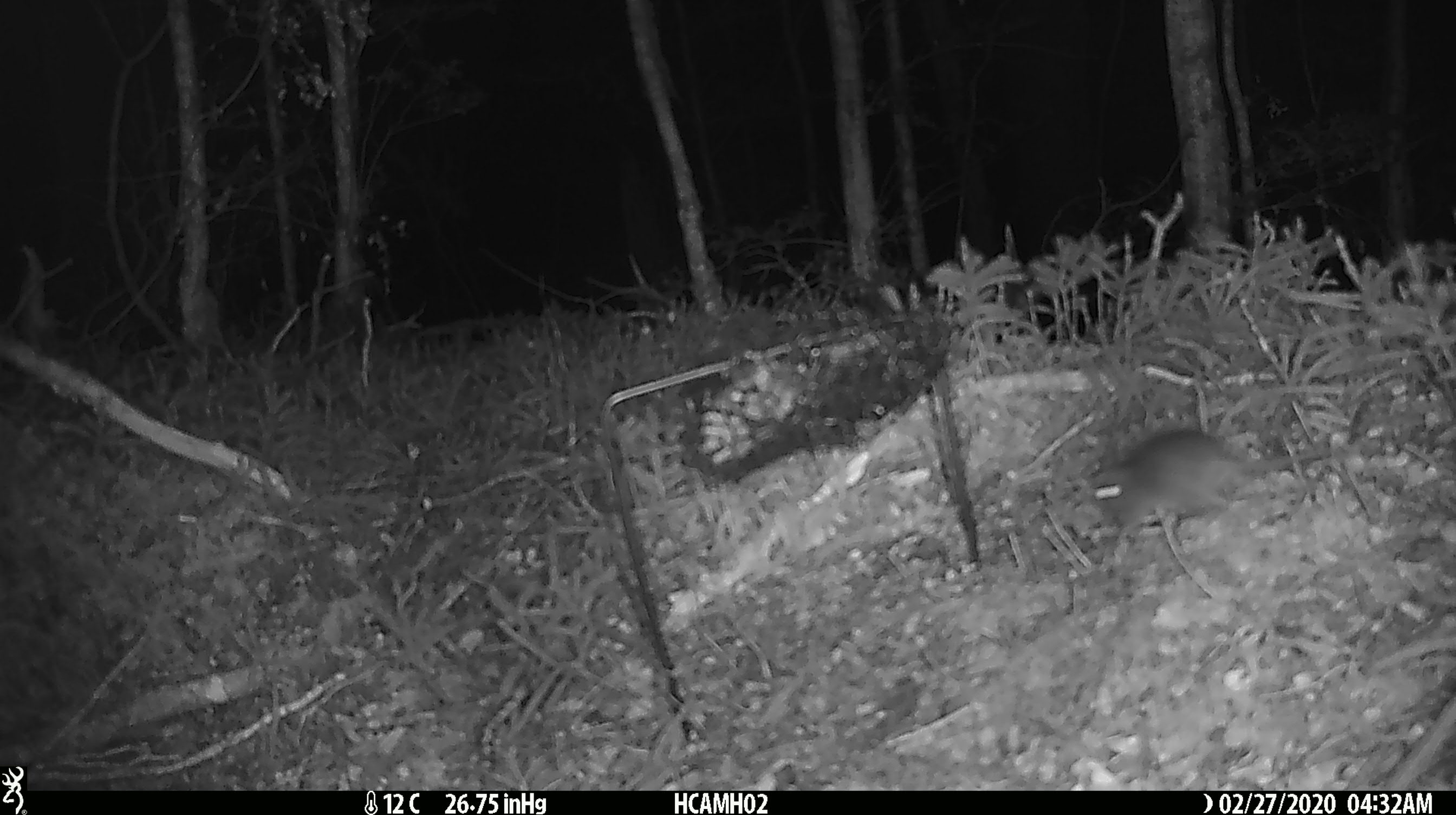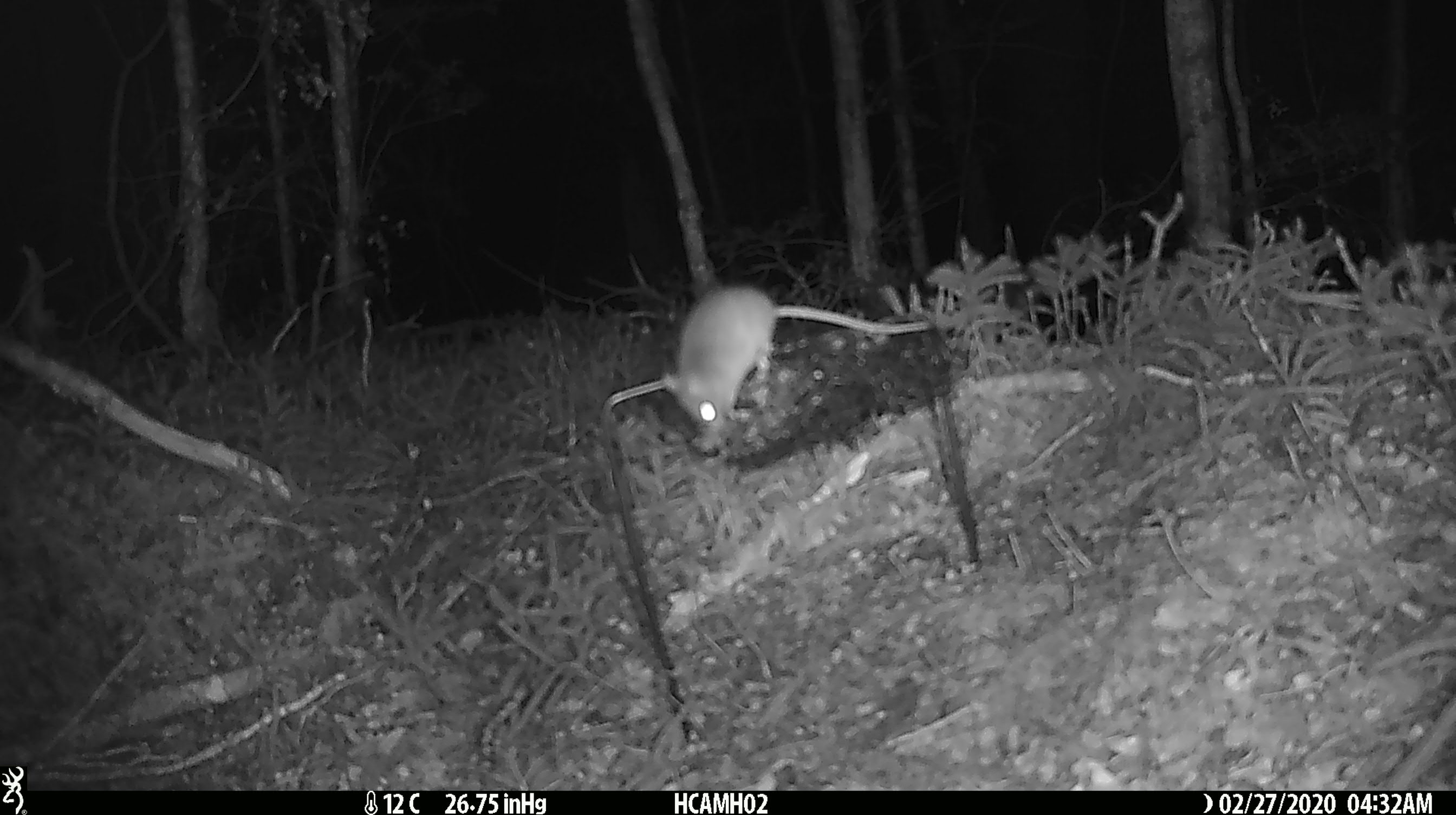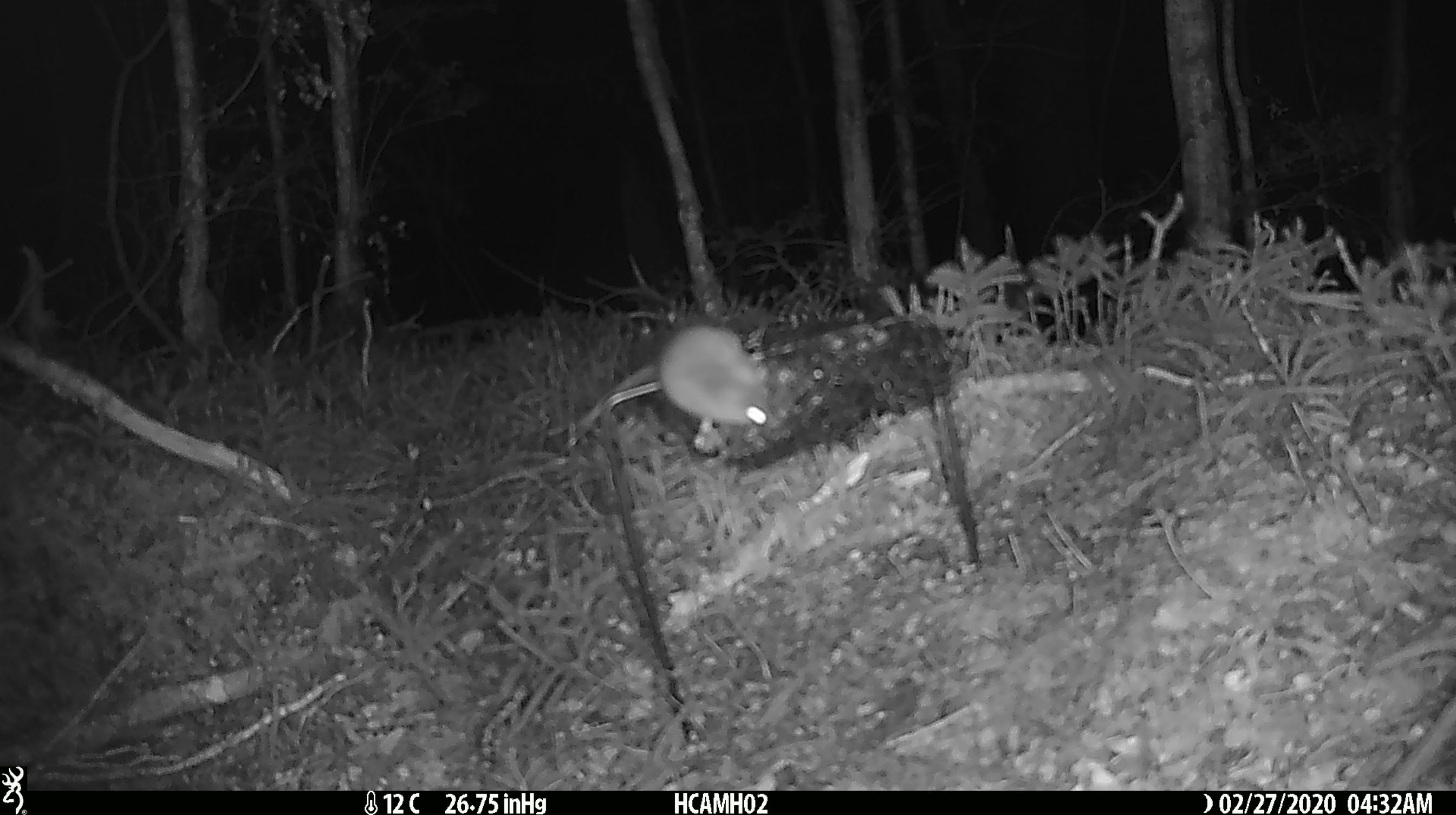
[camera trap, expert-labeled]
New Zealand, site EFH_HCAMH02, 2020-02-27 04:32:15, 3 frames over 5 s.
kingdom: Animalia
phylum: Chordata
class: Mammalia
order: Rodentia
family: Muridae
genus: Mus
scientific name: Mus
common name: mouse